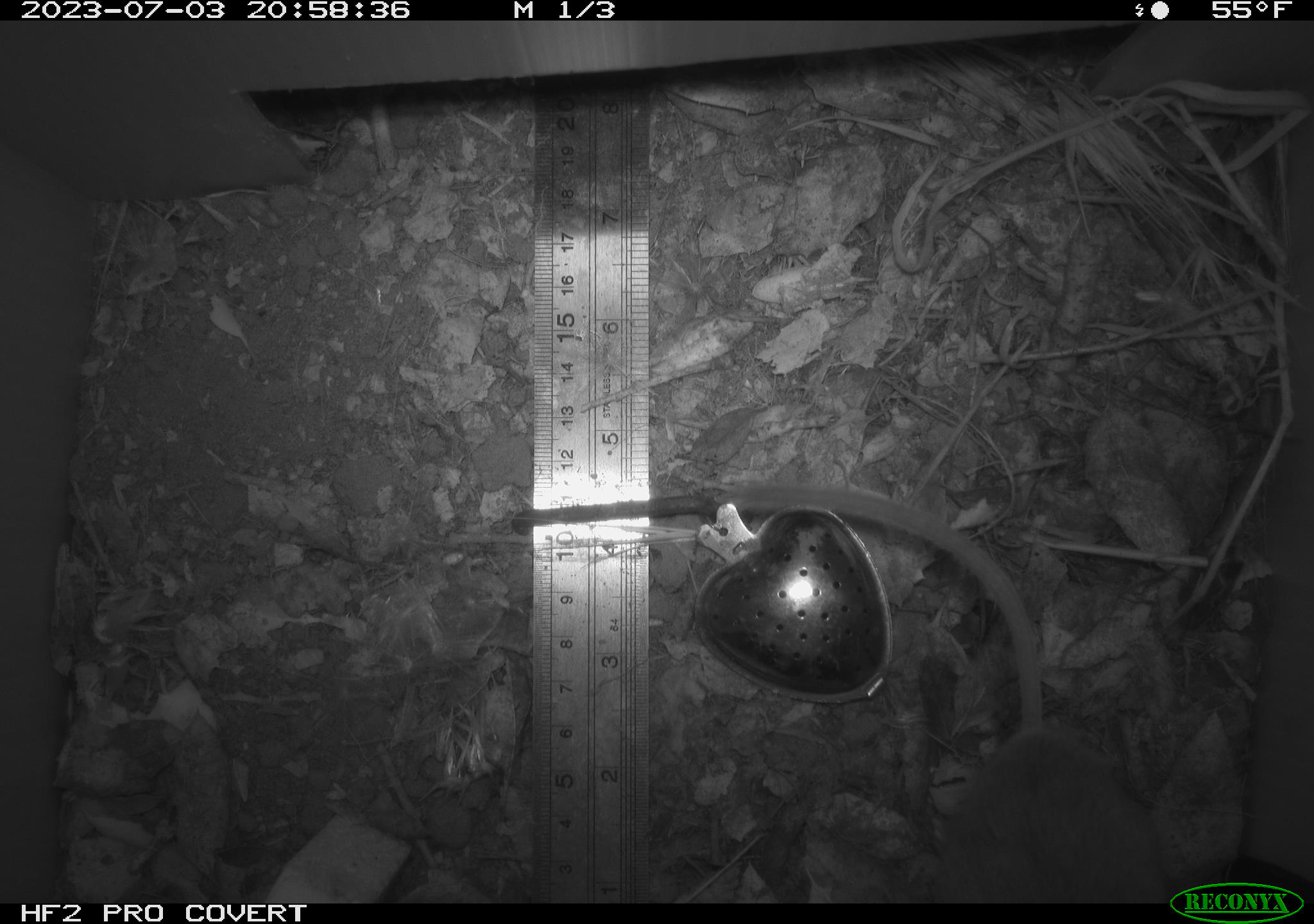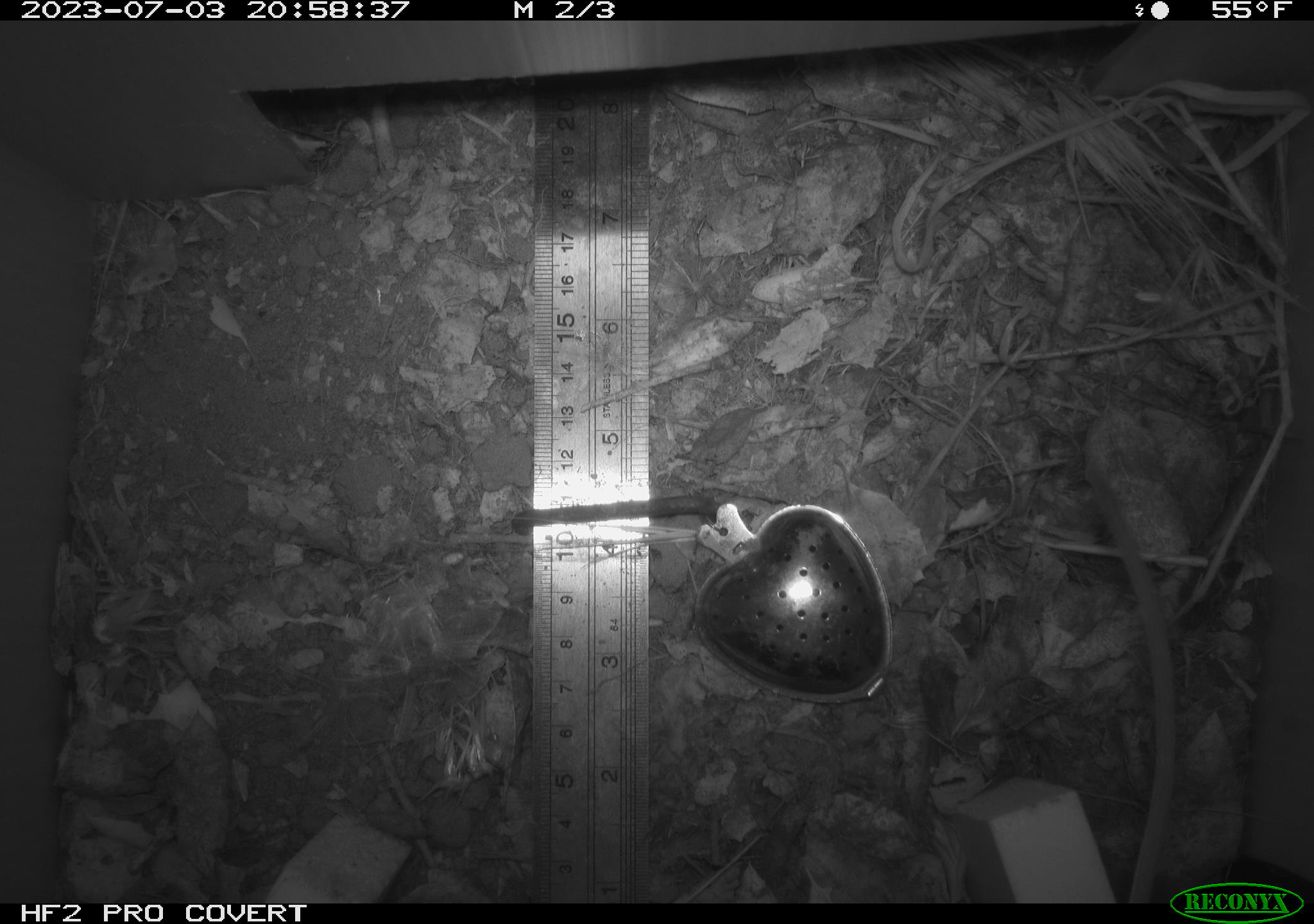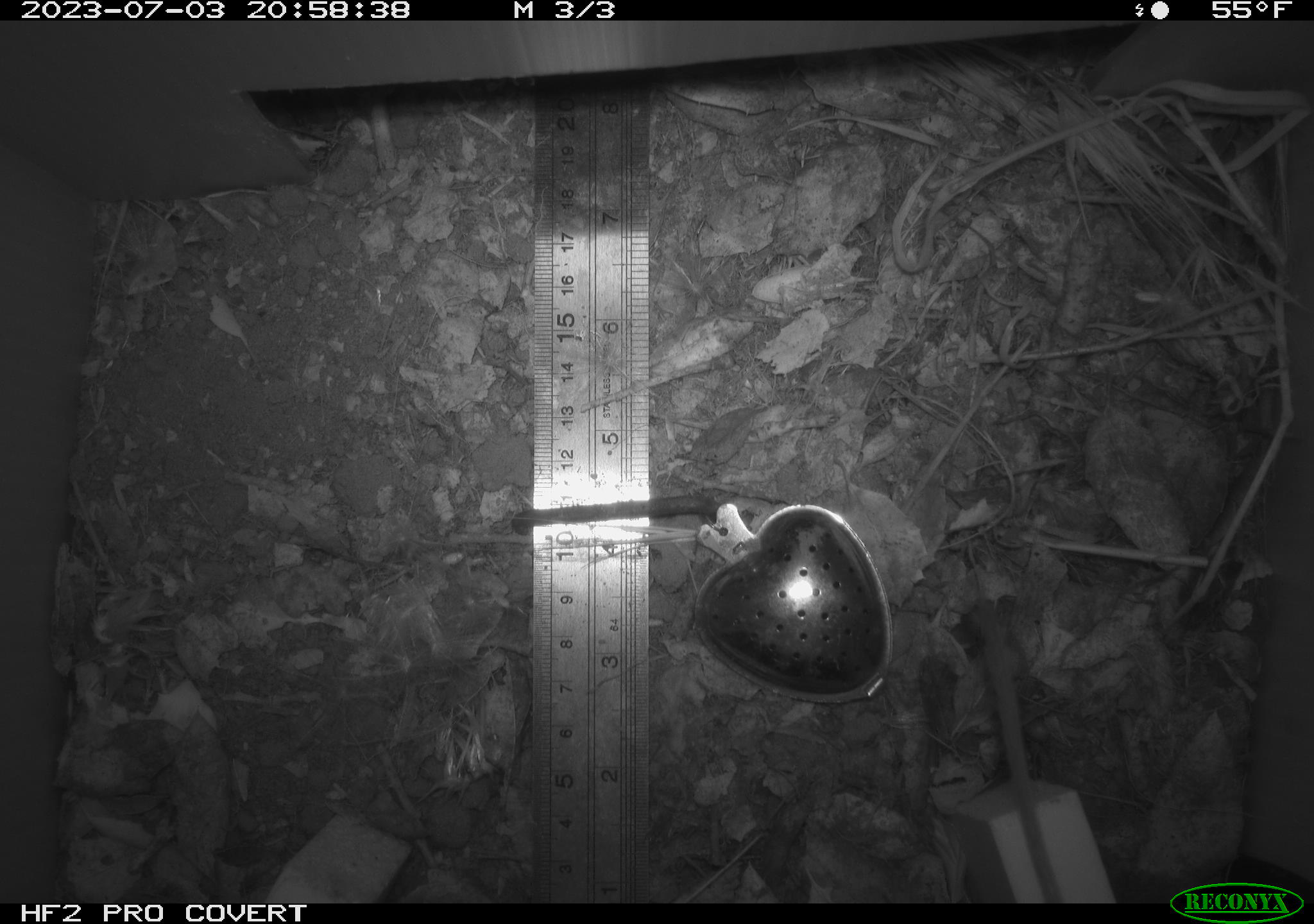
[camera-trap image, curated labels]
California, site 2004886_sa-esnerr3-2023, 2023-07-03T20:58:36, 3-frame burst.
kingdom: Animalia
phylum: Chordata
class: Mammalia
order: Rodentia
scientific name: Rodentia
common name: mouse species